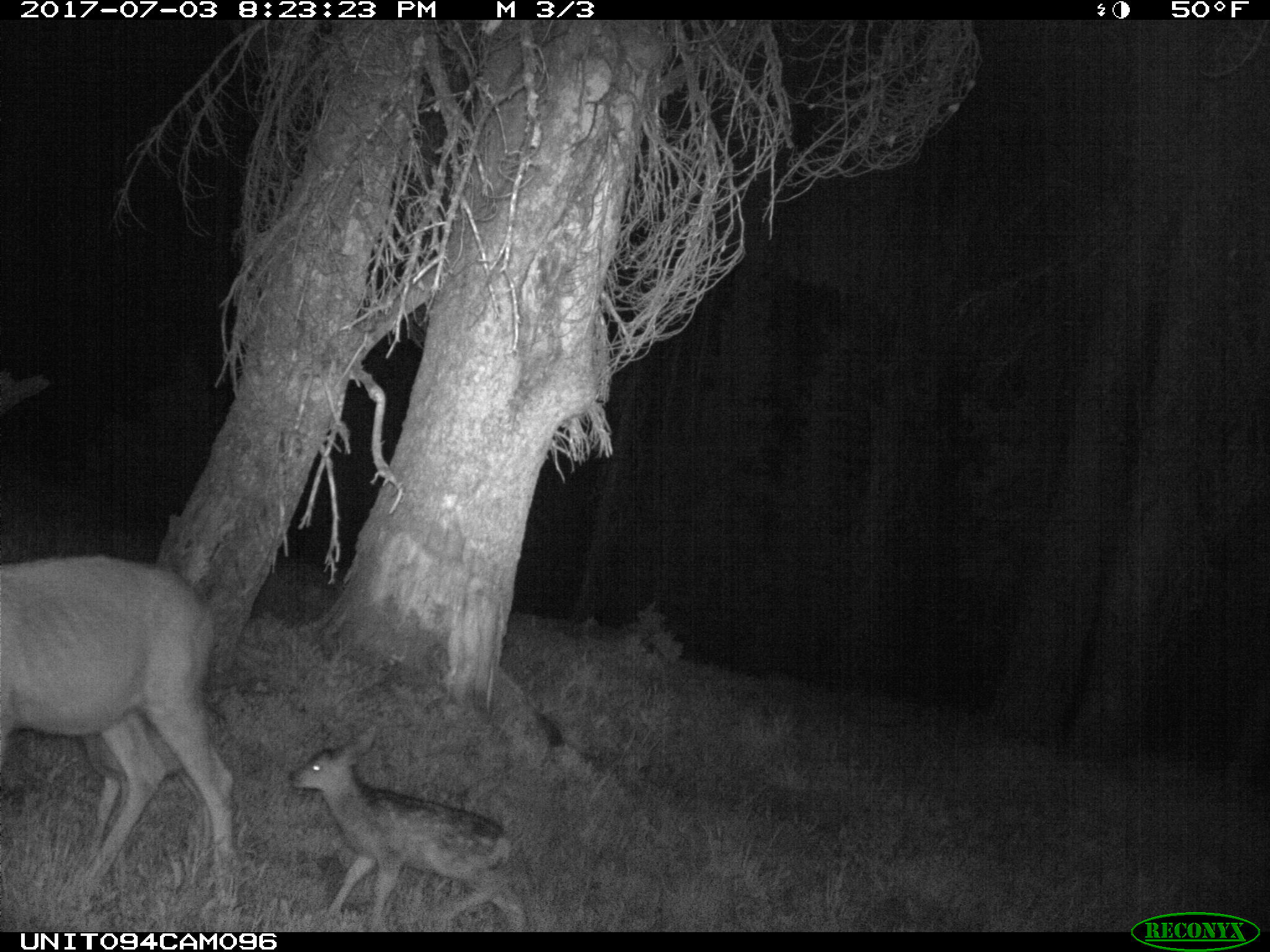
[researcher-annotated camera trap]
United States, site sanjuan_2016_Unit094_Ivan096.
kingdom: Animalia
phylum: Chordata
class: Mammalia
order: Artiodactyla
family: Cervidae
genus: Odocoileus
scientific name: Odocoileus hemionus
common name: mule deer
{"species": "Odocoileus hemionus (mule deer)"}